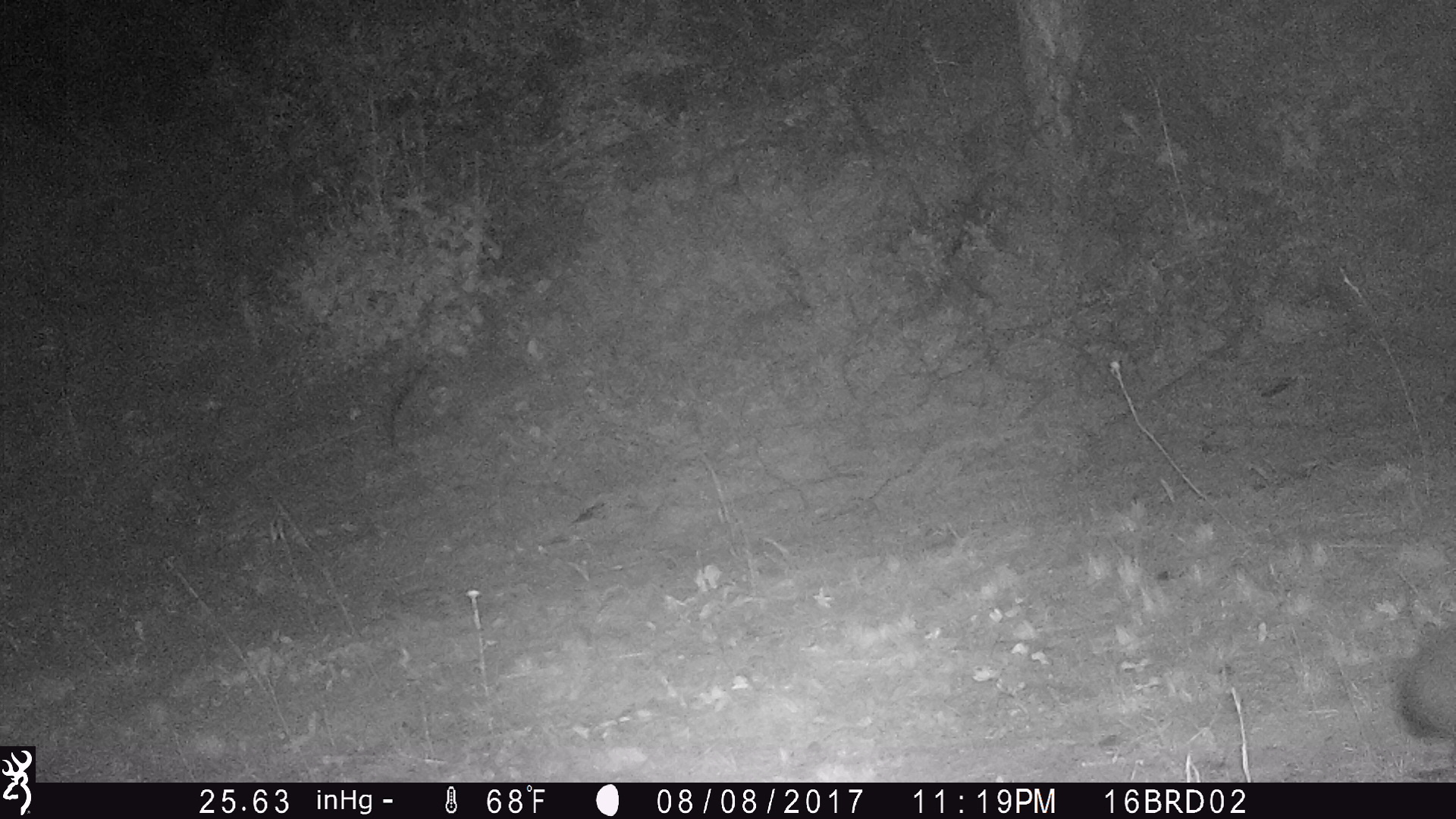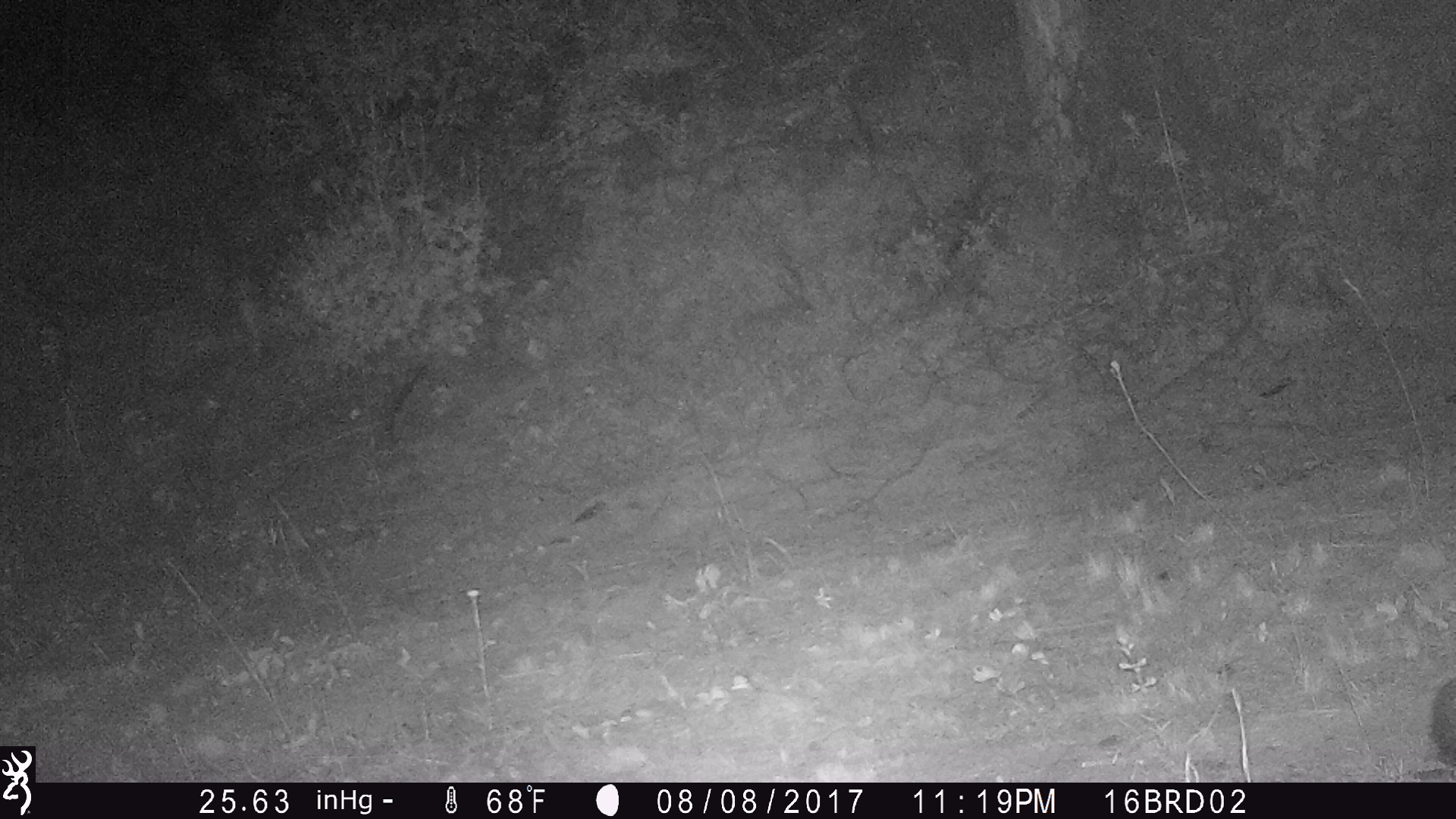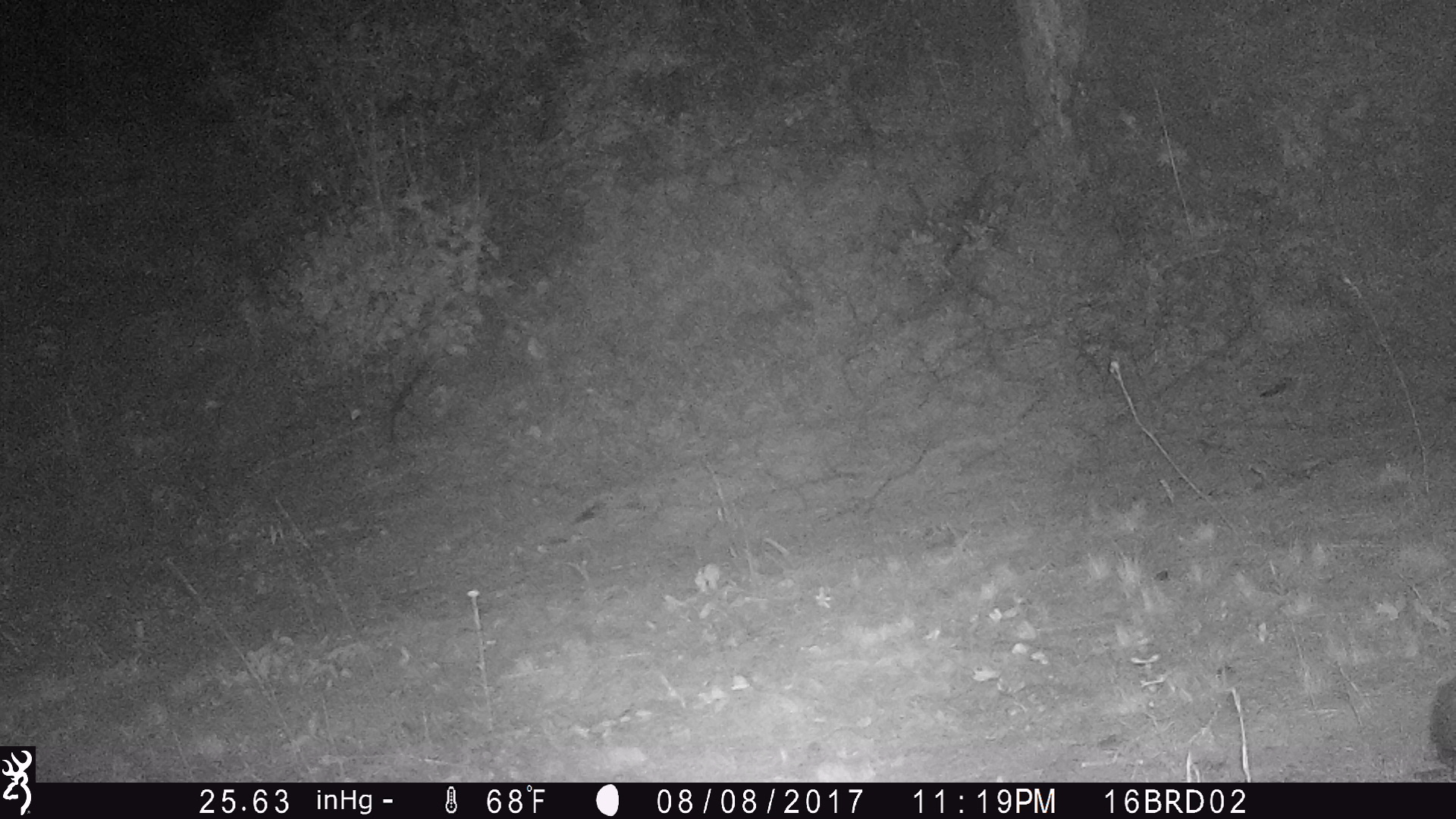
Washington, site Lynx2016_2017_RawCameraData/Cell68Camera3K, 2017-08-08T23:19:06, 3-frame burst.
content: unidentified animal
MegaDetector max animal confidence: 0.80